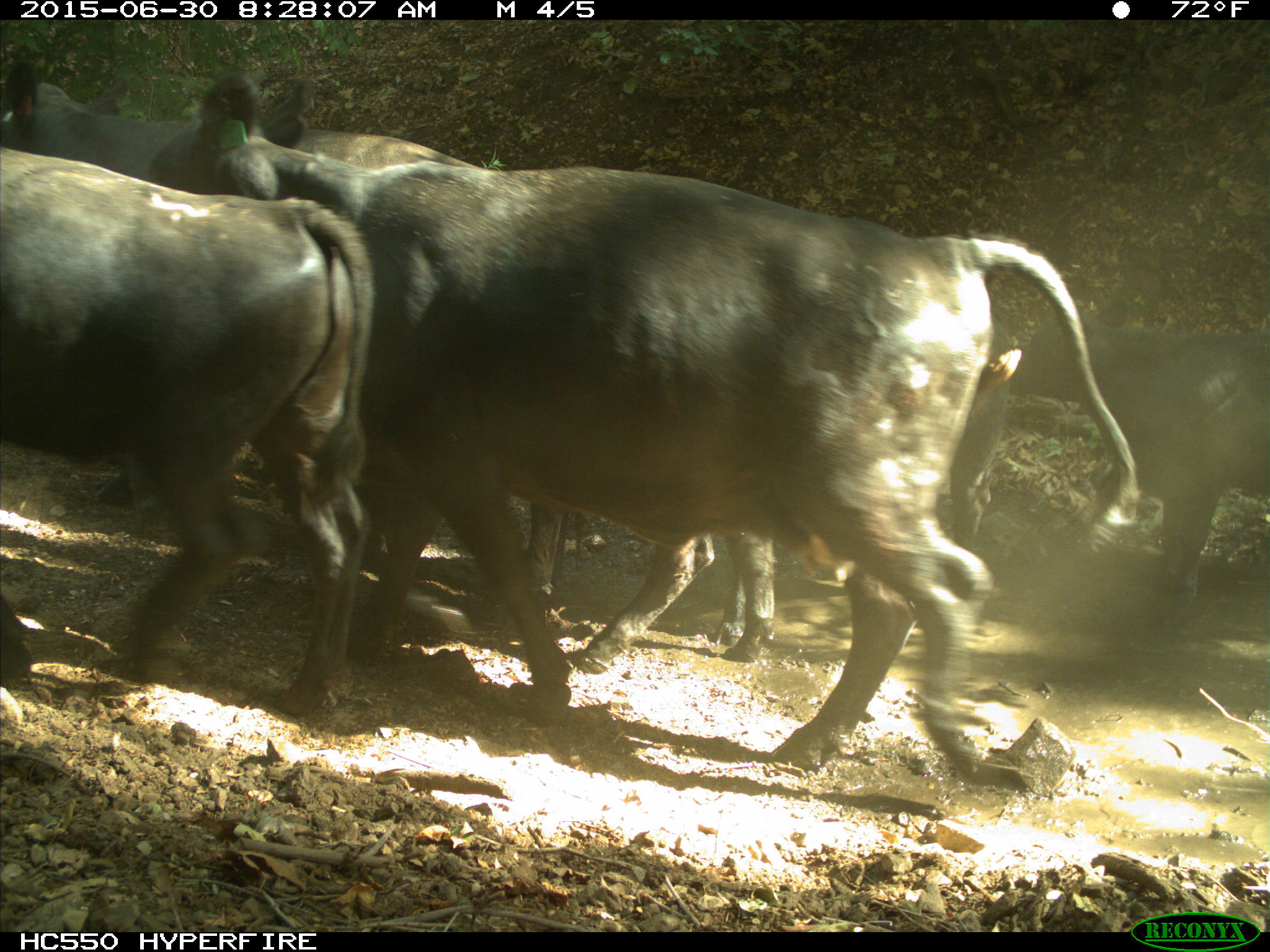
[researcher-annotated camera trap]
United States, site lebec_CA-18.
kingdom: Animalia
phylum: Chordata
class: Mammalia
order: Artiodactyla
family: Bovidae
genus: Bos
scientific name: Bos taurus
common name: domestic cow